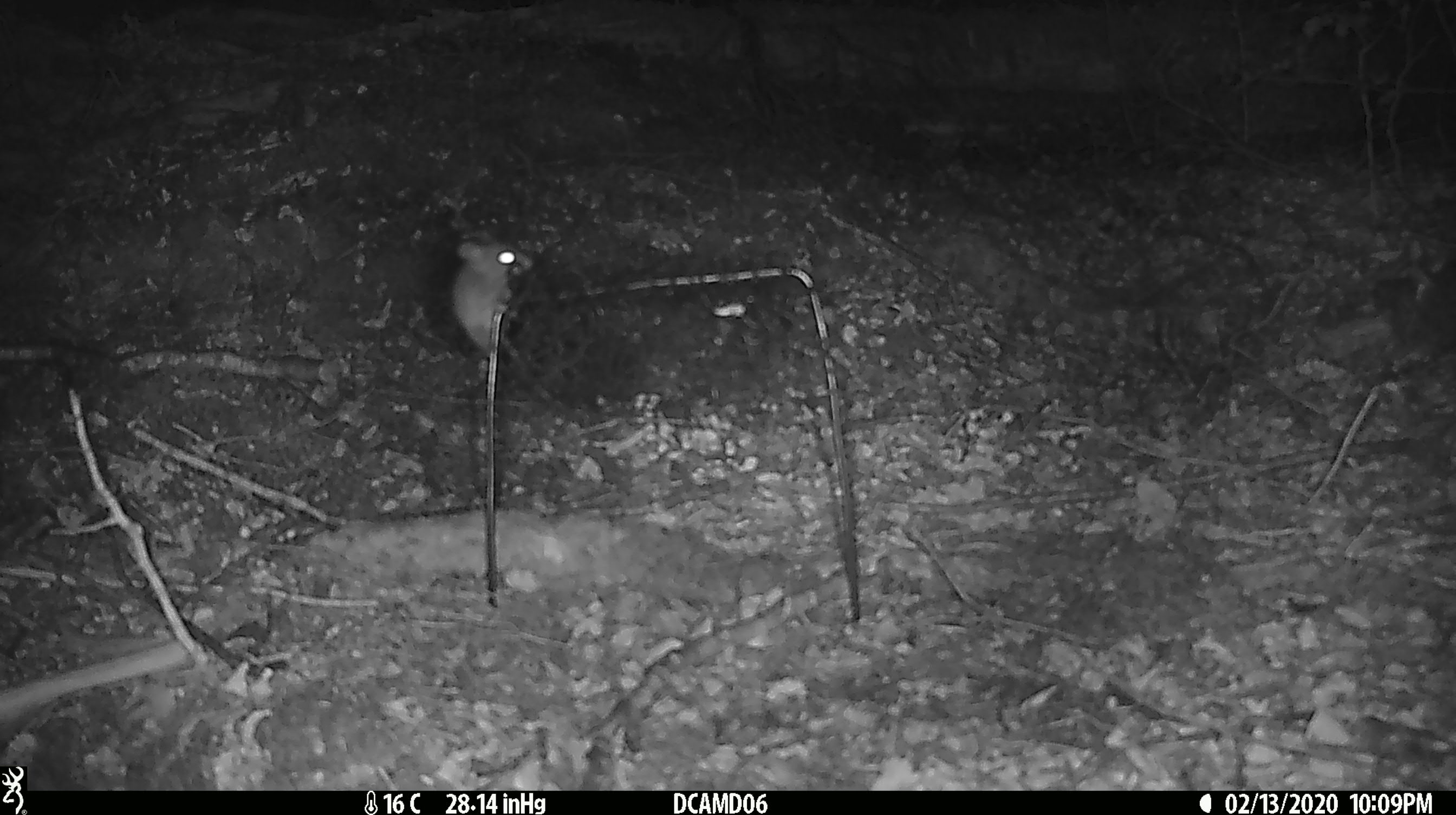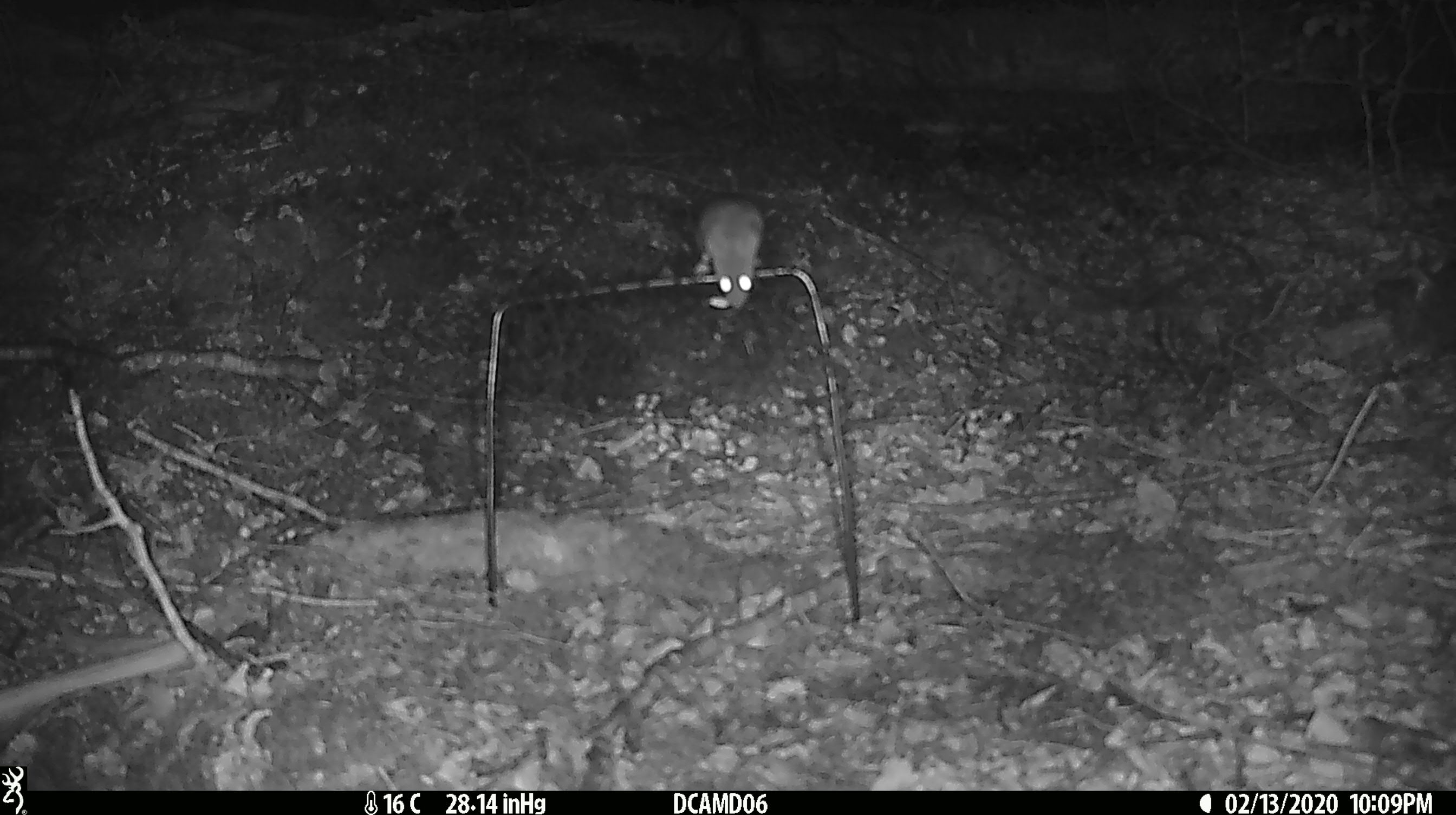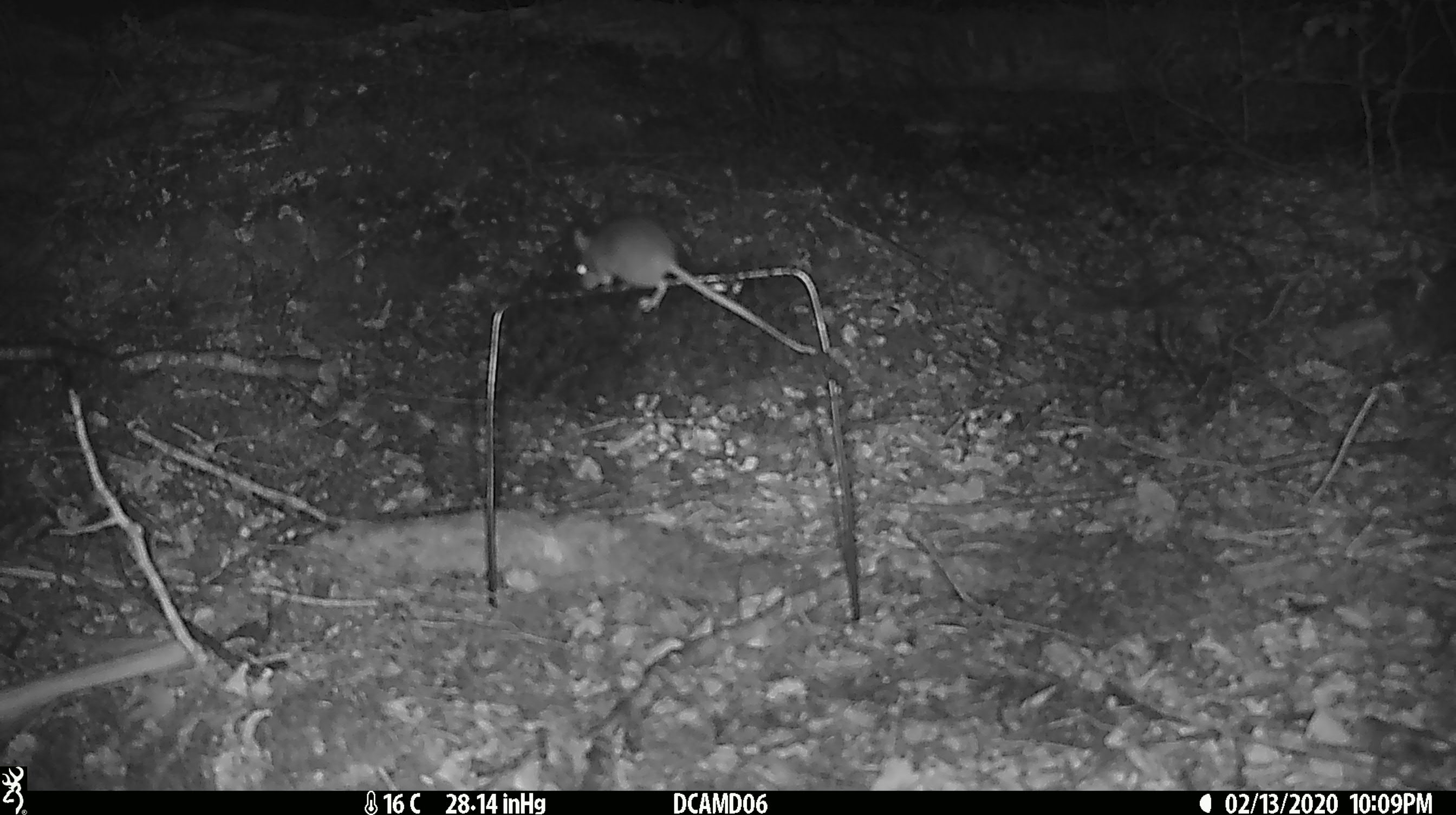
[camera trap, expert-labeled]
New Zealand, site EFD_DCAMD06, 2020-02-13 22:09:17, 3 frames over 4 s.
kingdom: Animalia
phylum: Chordata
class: Mammalia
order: Rodentia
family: Muridae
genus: Mus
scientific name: Mus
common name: mouse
Mouse (Mus).